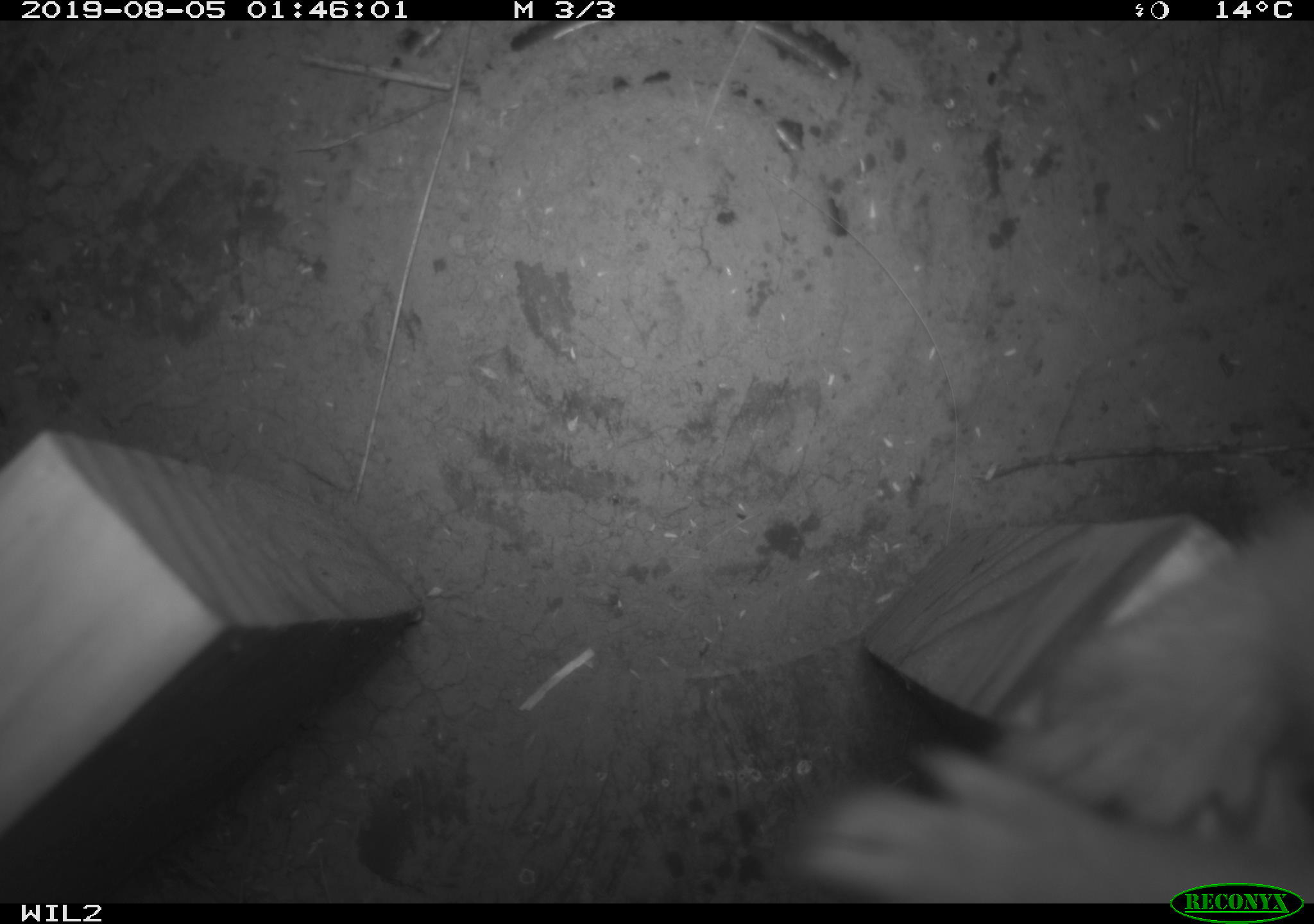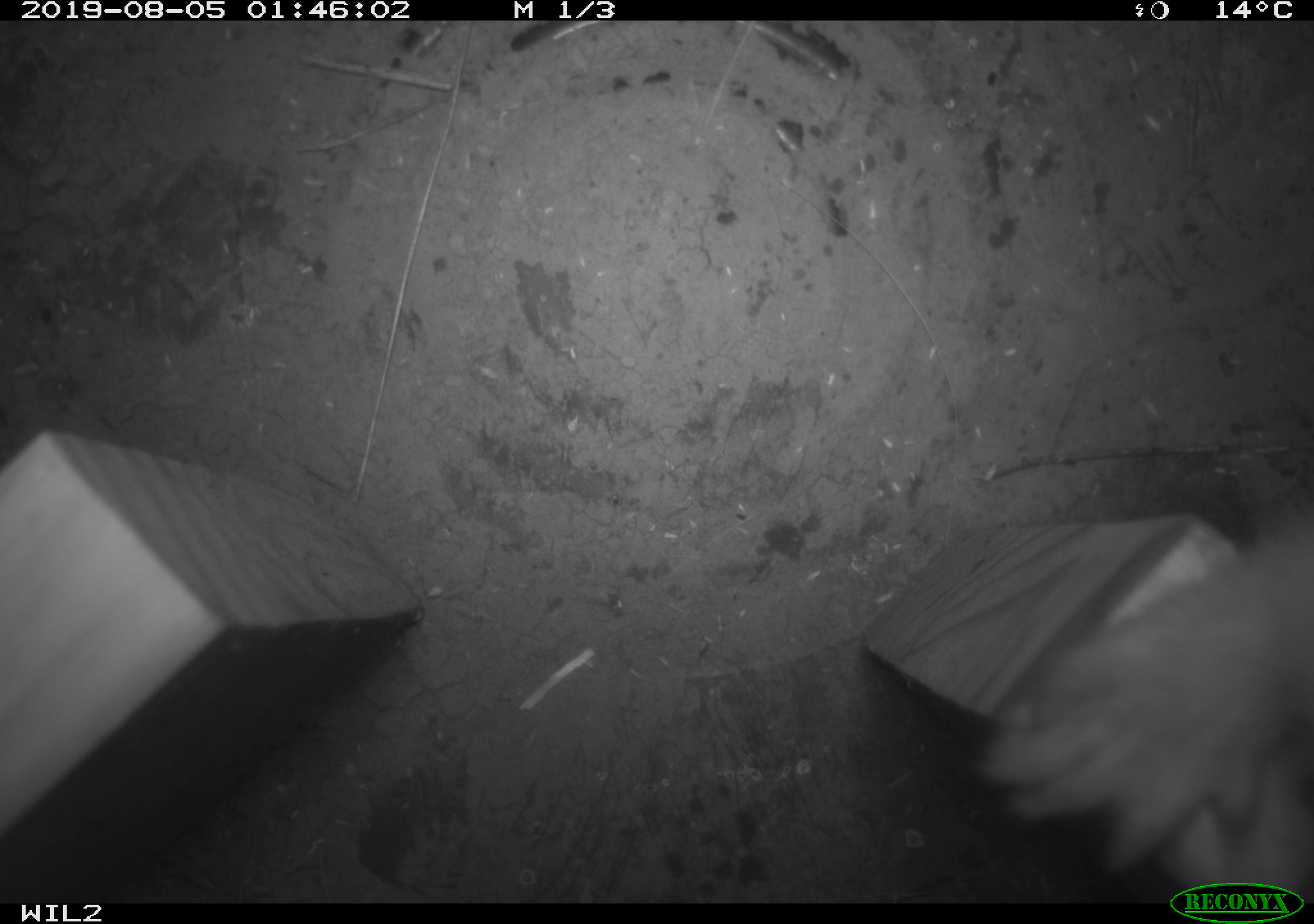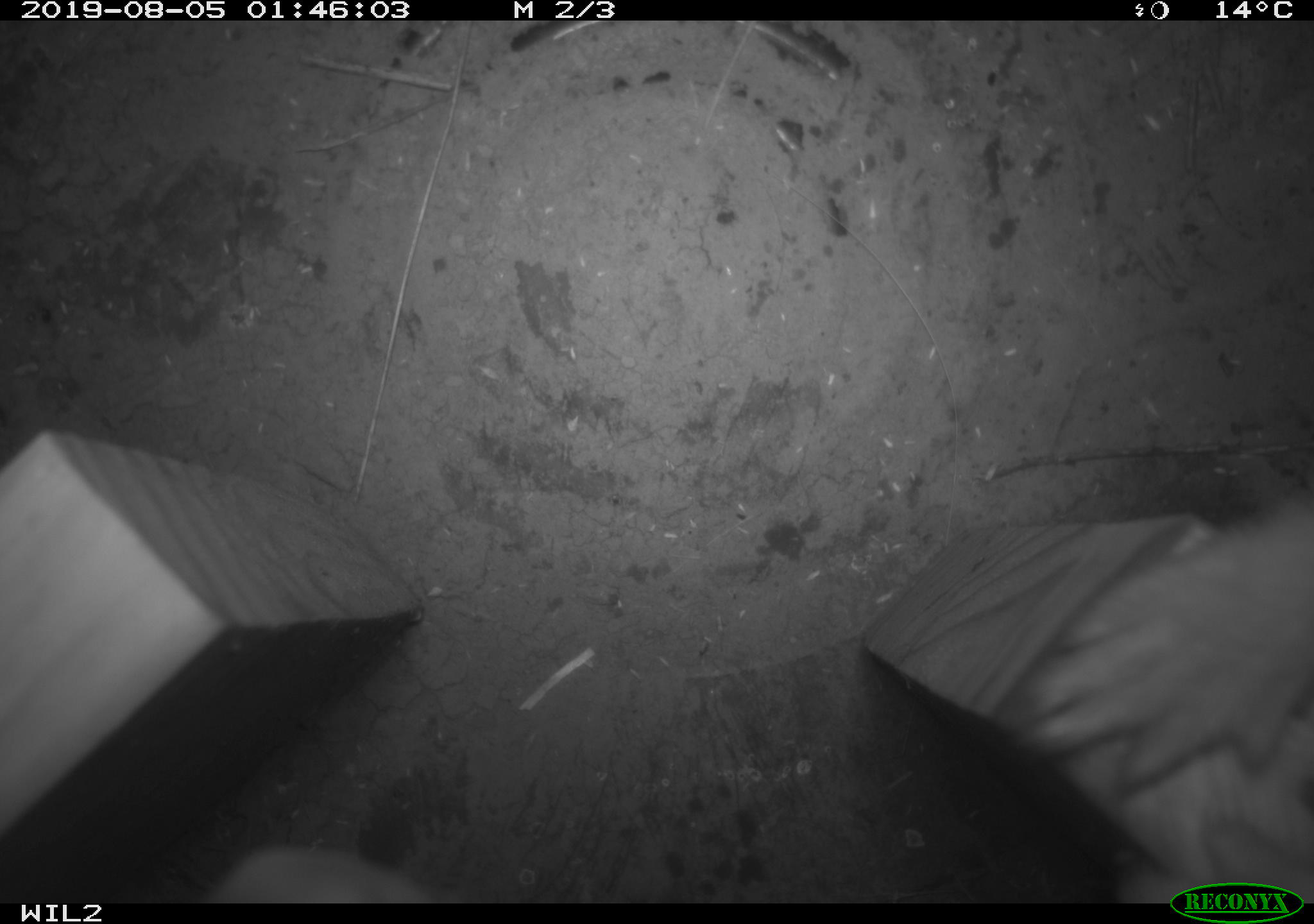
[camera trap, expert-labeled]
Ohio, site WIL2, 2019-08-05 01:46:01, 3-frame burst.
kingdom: Animalia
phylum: Chordata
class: Mammalia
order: Carnivora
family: Mustelidae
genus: Neogale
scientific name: Neogale frenata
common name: long-tailed weasel